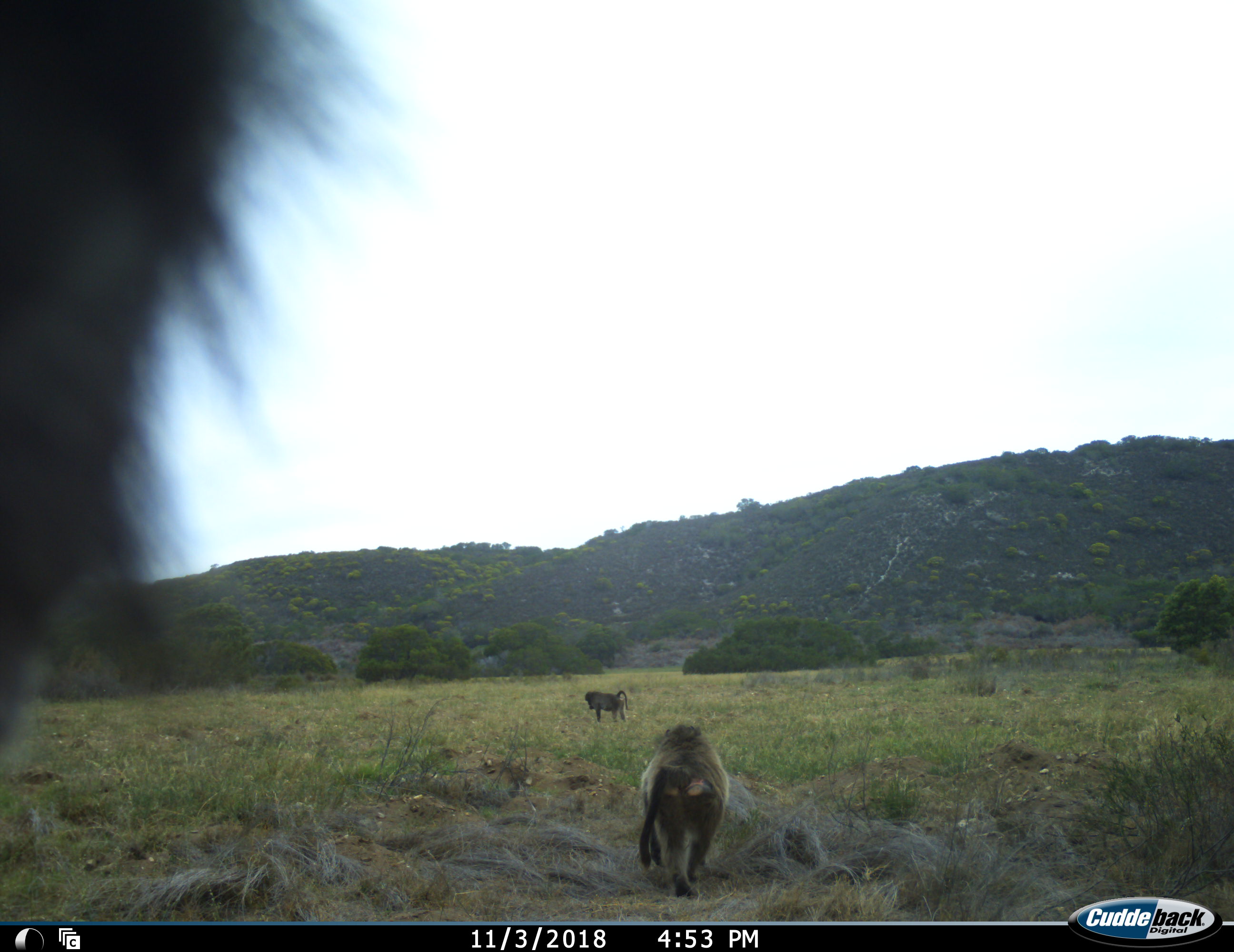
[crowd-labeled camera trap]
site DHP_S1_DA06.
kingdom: Animalia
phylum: Chordata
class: Mammalia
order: Primates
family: Cercopithecidae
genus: Papio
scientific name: Papio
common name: baboon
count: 3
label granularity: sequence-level